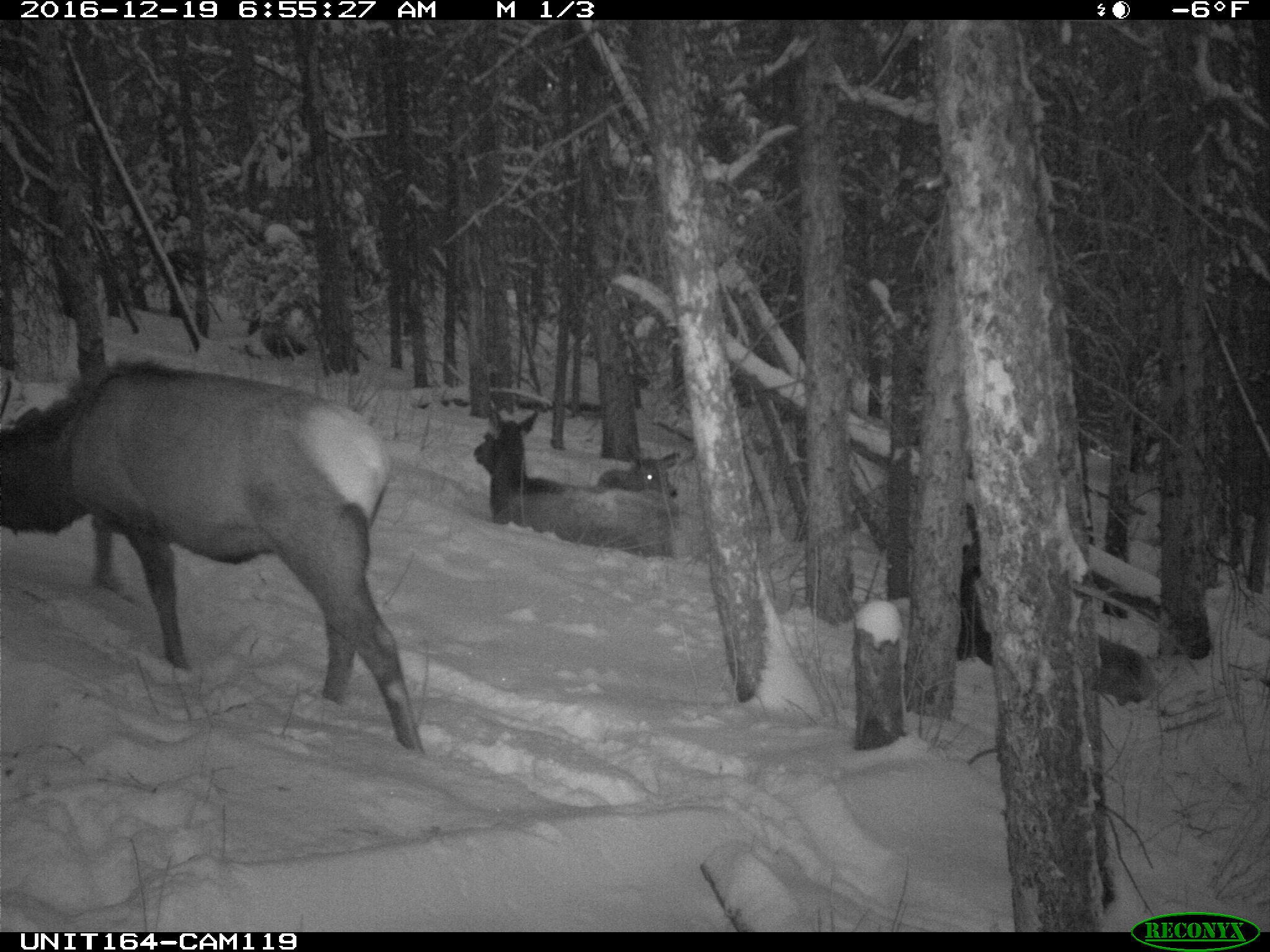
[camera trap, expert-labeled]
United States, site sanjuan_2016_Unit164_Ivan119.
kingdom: Animalia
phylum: Chordata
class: Mammalia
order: Artiodactyla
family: Cervidae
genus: Cervus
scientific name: Cervus elaphus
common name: red deer